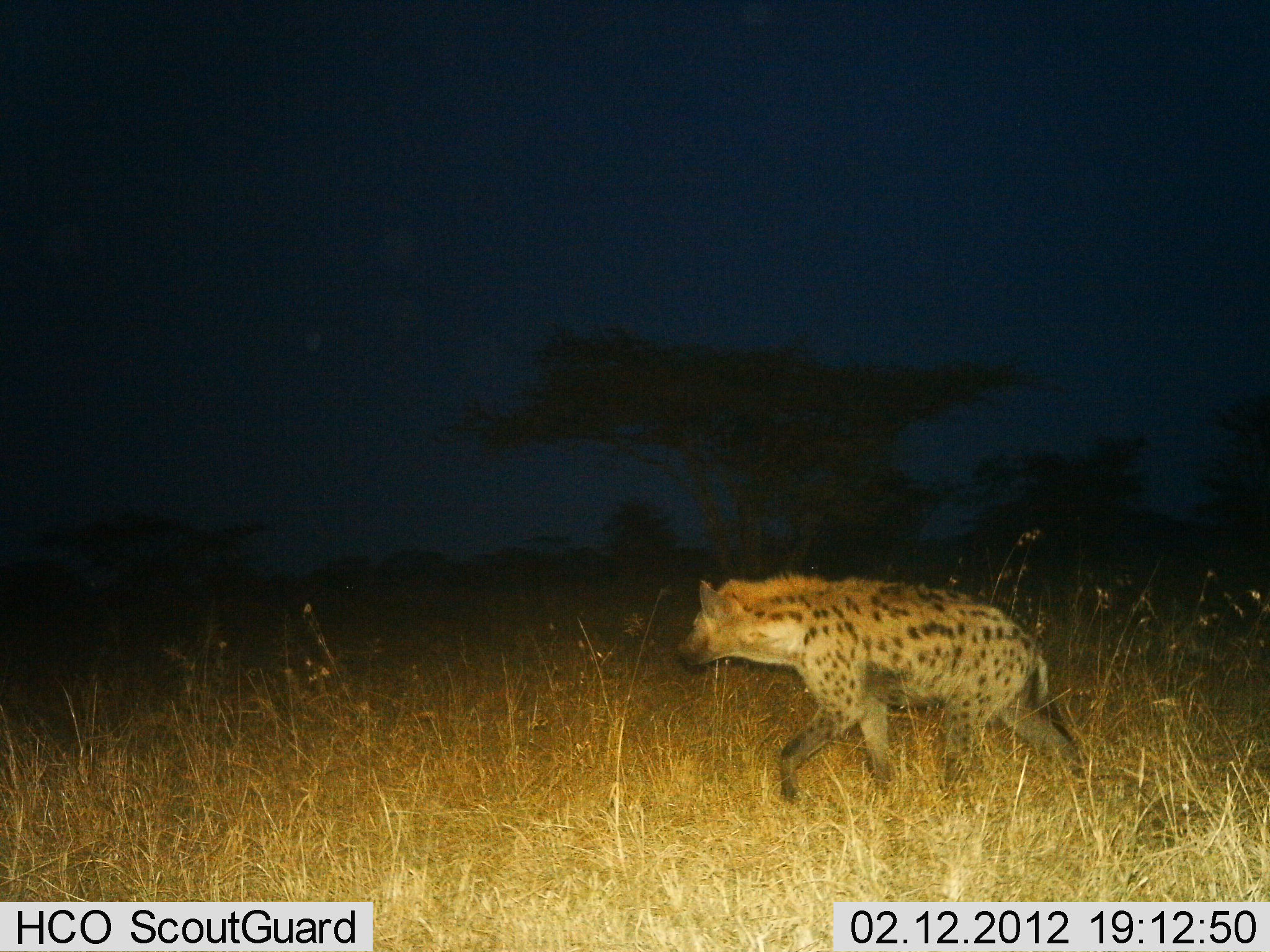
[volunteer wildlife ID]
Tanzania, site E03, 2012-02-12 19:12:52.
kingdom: Animalia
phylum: Chordata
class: Mammalia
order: Carnivora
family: Hyaenidae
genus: Crocuta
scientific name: Crocuta crocuta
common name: spotted hyena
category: hyenaspotted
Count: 1.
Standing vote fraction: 12%.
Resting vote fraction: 0%.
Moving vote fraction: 94%.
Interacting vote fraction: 0%.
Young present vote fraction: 0%.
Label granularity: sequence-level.